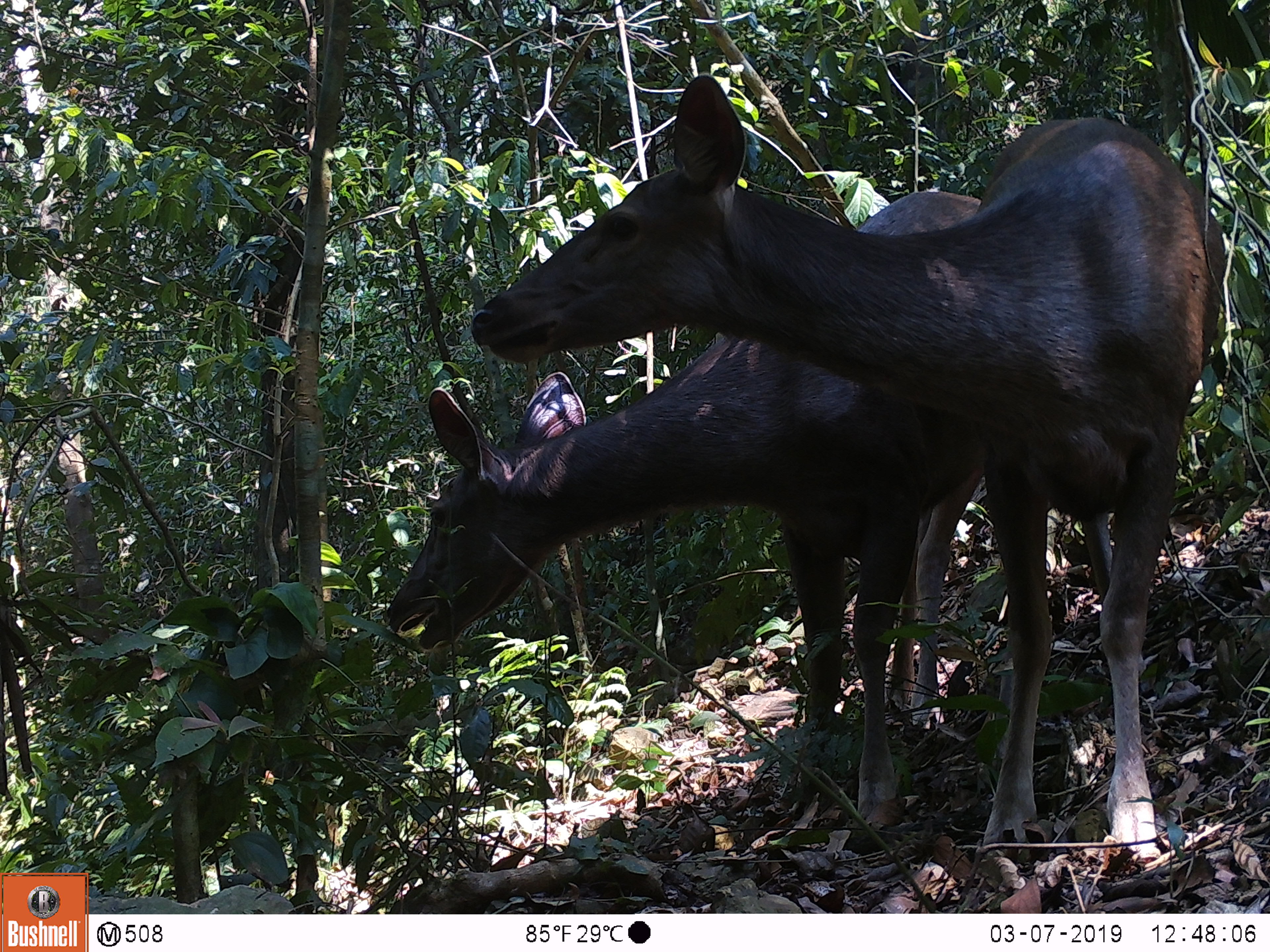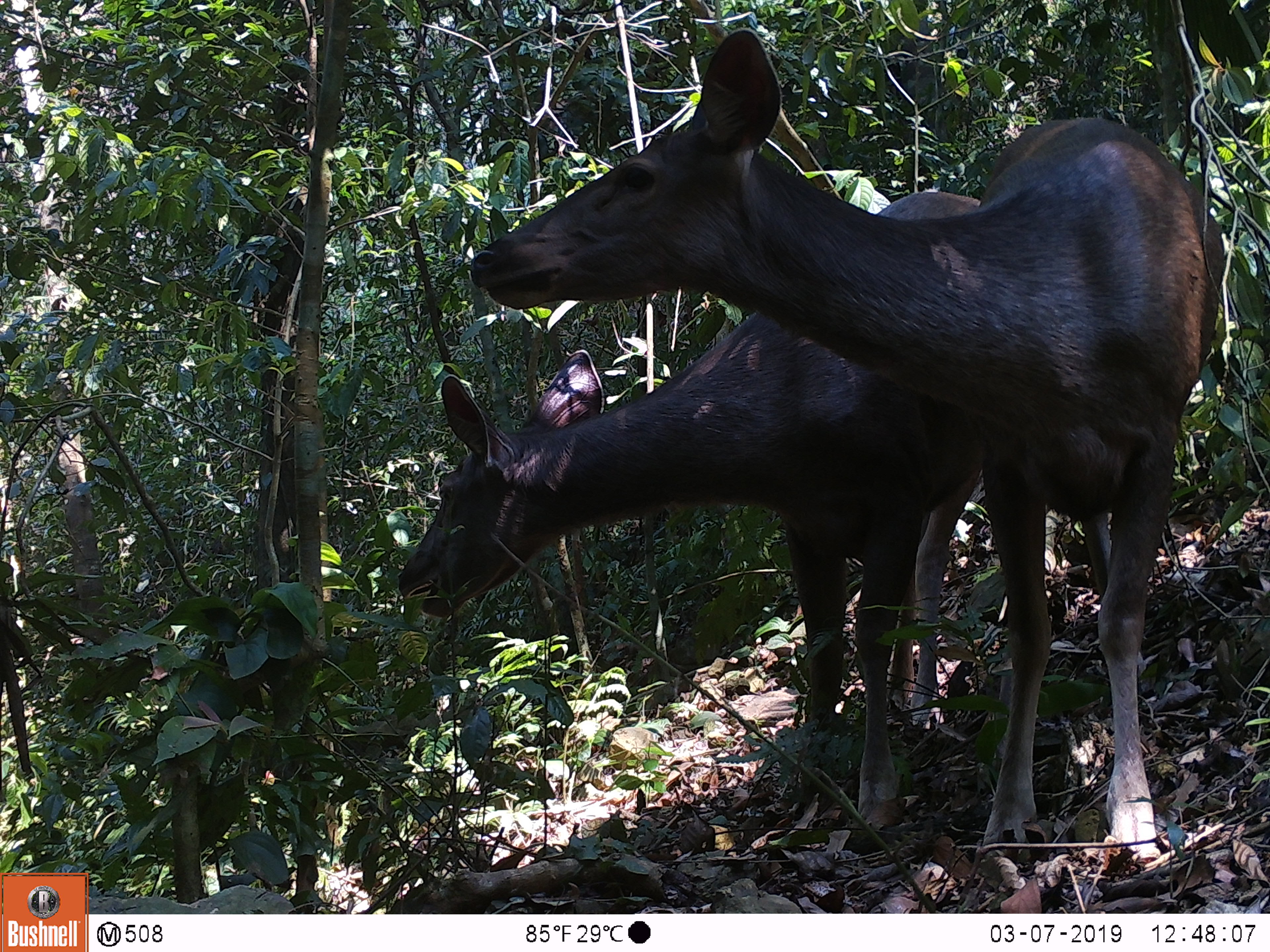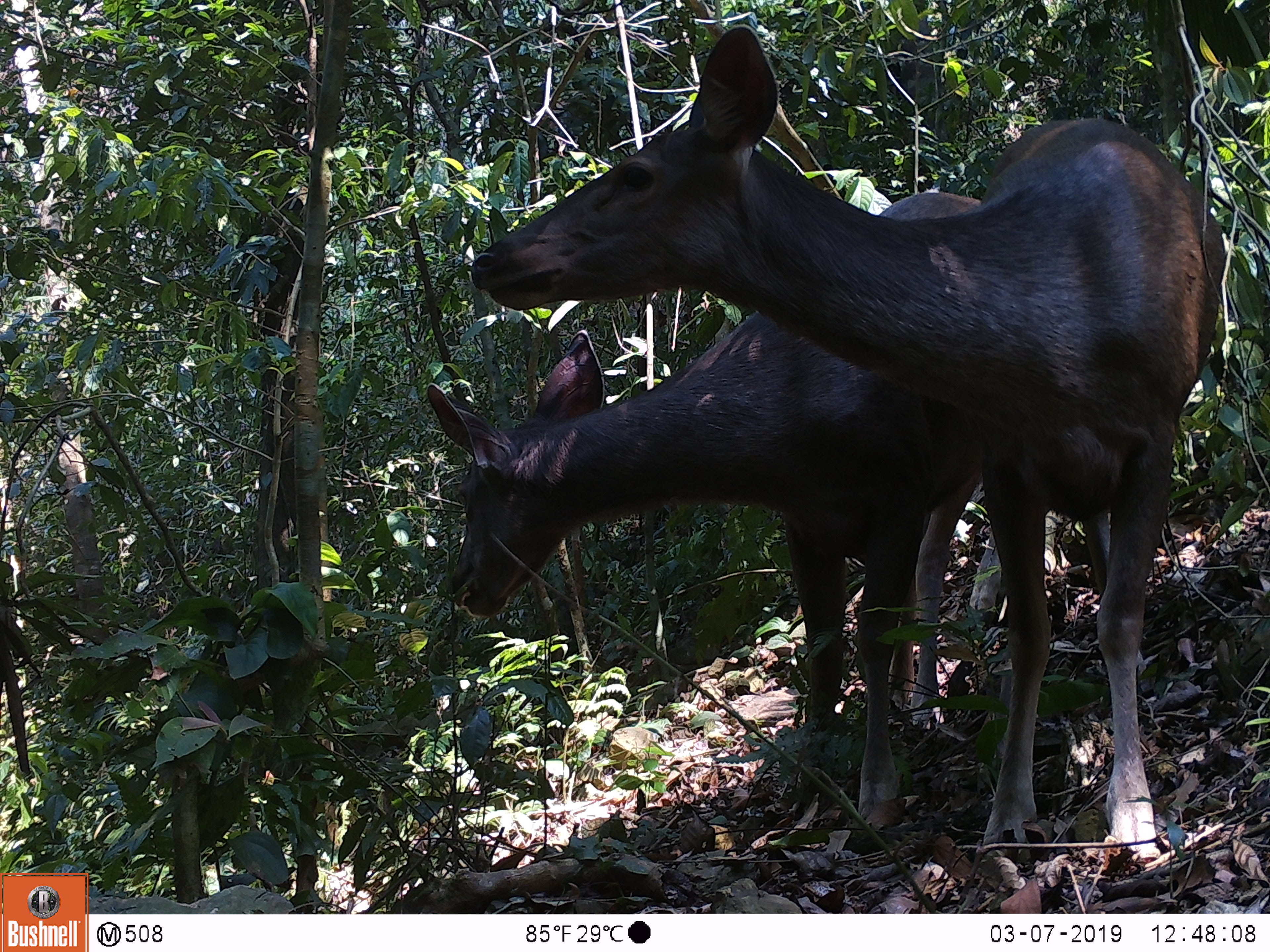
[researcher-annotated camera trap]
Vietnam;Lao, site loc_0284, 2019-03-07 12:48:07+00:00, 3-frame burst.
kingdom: Animalia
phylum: Chordata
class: Mammalia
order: Artiodactyla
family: Cervidae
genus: Rusa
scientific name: Rusa unicolor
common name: sambar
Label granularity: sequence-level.